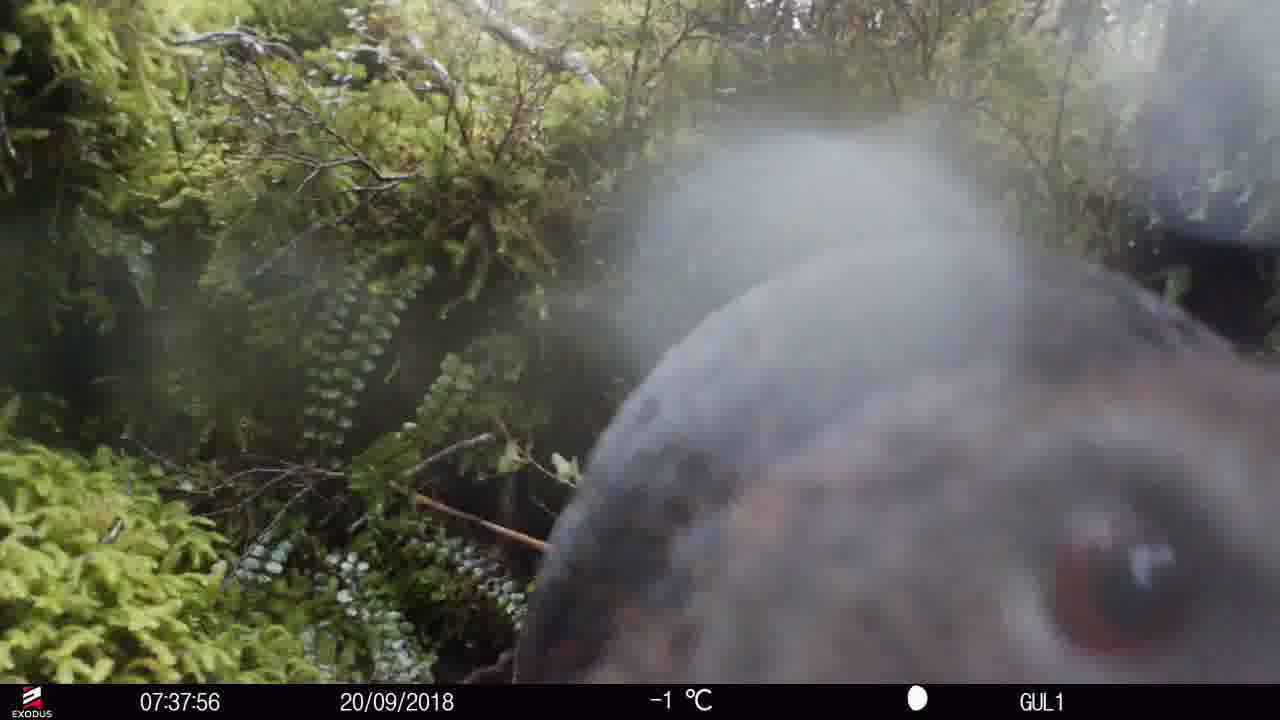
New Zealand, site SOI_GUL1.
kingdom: Animalia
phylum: Chordata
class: Aves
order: Gruiformes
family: Rallidae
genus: Gallirallus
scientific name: Gallirallus australis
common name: weka